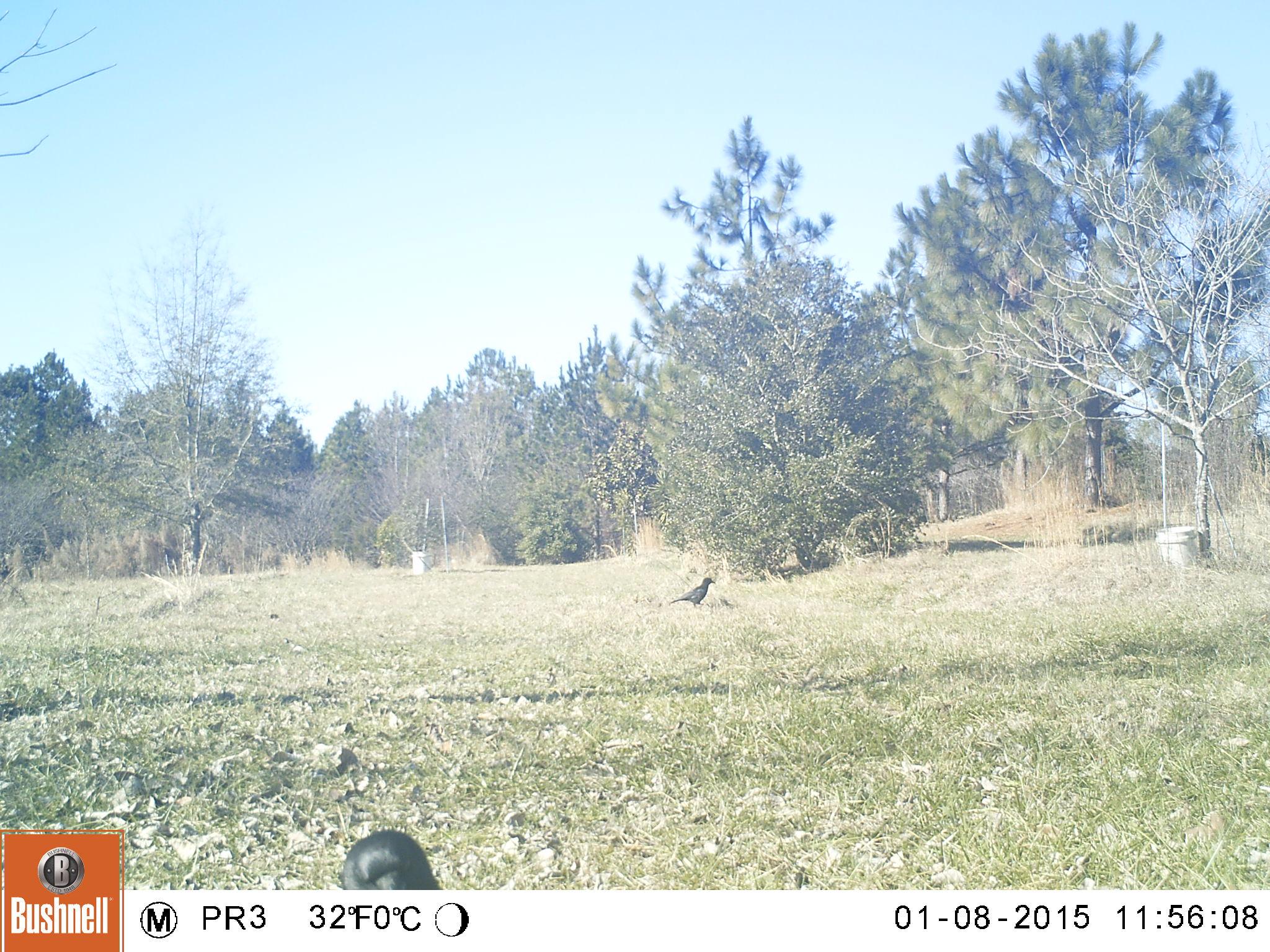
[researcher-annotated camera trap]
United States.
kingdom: Animalia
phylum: Chordata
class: Aves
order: Passeriformes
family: Corvidae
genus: Corvus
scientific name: Corvus brachyrhynchos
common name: american crow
American Crow (Corvus brachyrhynchos).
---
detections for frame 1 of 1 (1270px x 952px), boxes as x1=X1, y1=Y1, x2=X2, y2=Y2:
American Crow: x1=341, y1=833, x2=448, y2=901; x1=663, y1=571, x2=729, y2=619